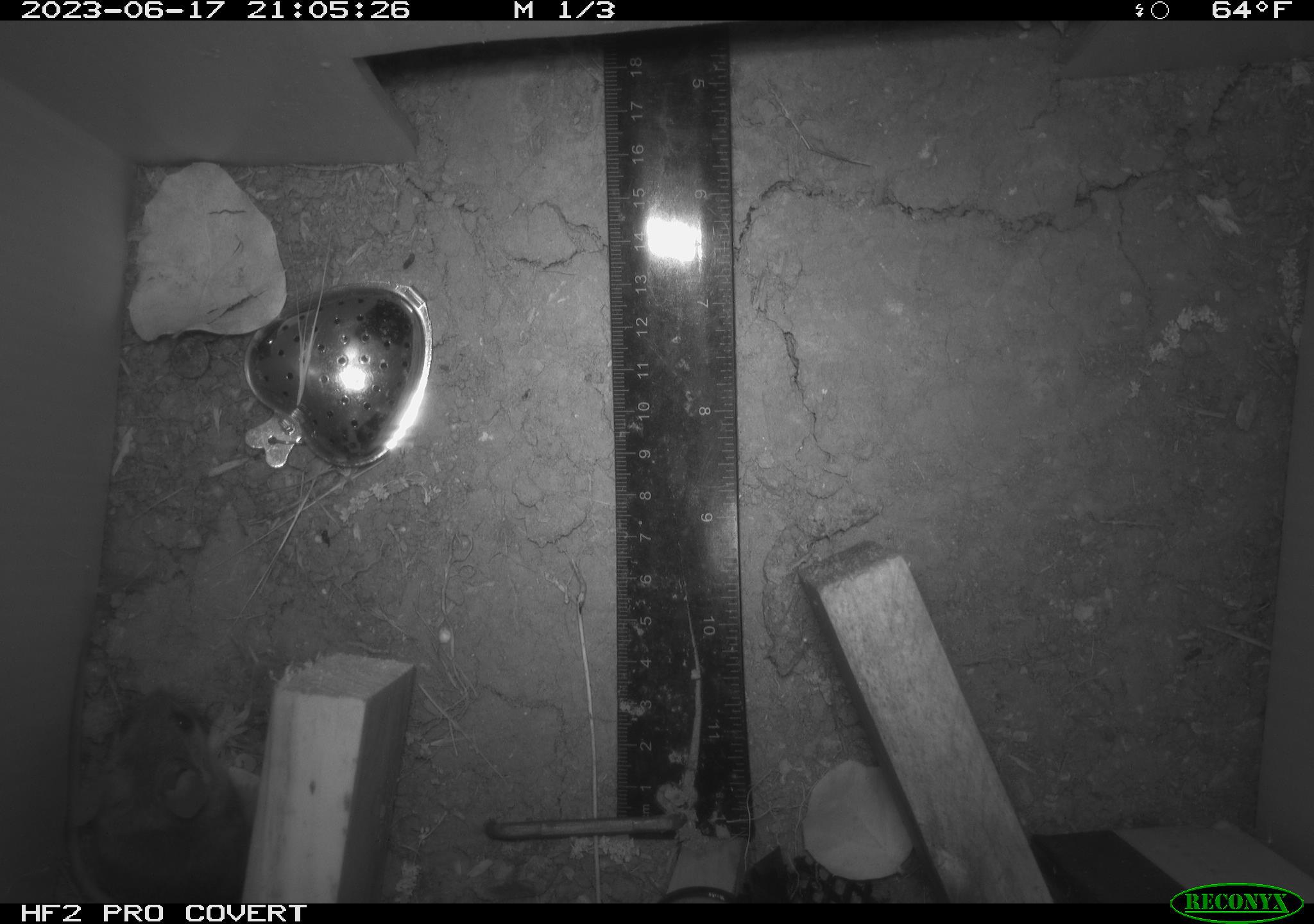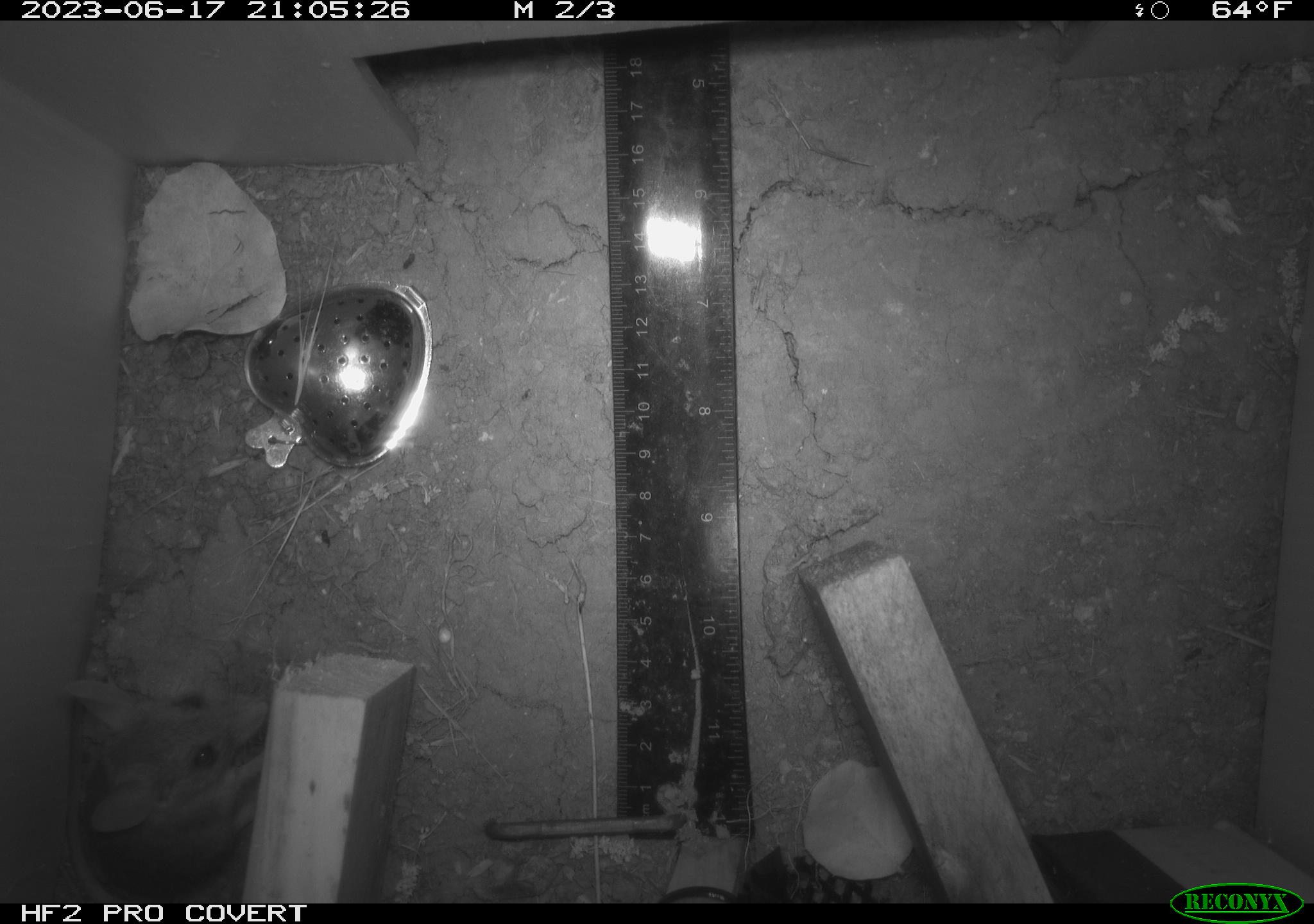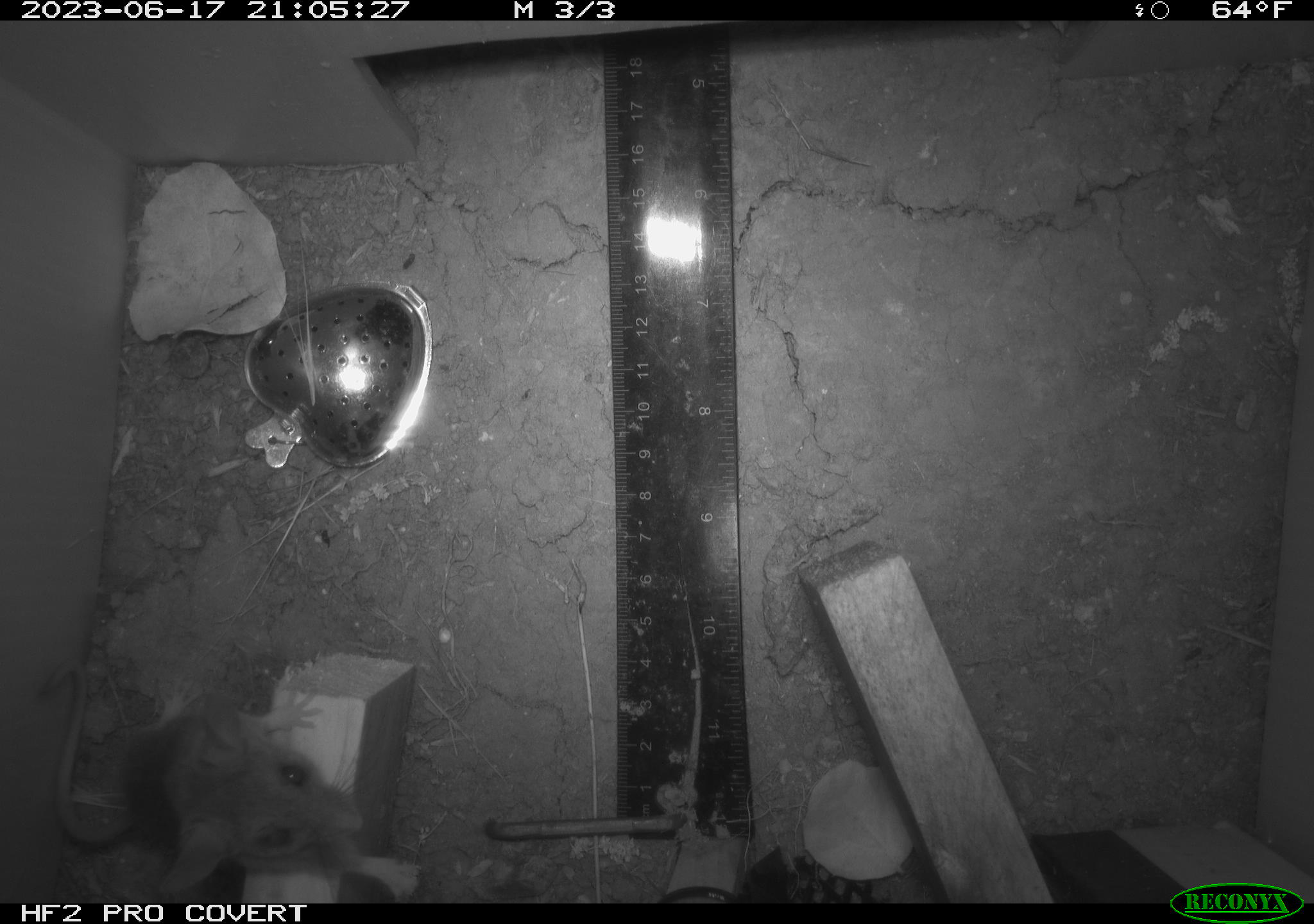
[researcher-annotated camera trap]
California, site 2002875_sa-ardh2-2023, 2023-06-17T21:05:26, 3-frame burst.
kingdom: Animalia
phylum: Chordata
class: Mammalia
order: Rodentia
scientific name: Rodentia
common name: mouse species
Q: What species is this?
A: Mouse species (Rodentia).